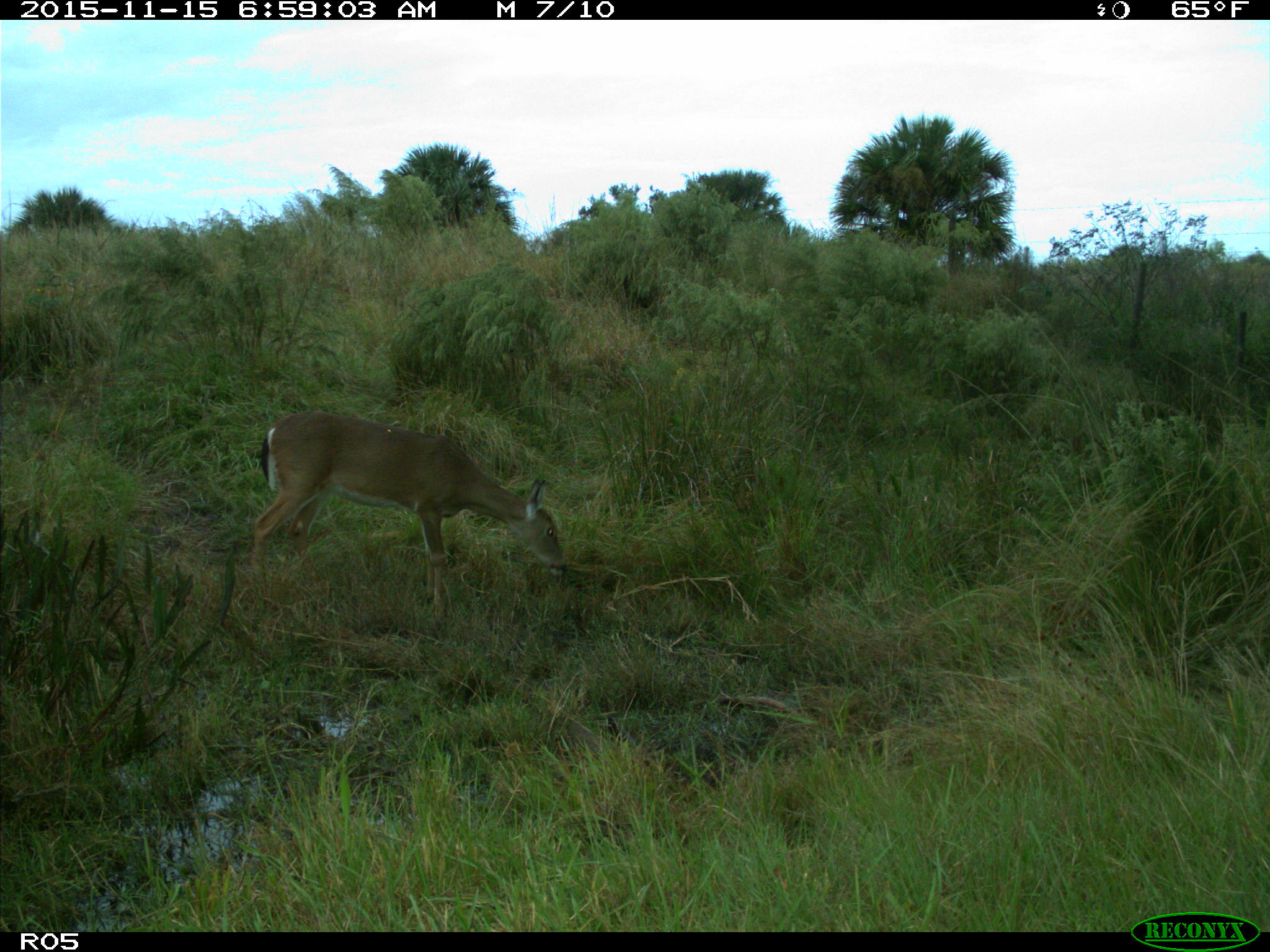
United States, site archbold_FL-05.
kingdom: Animalia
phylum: Chordata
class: Mammalia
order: Artiodactyla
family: Cervidae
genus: Odocoileus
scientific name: Odocoileus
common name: deer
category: unidentified deer